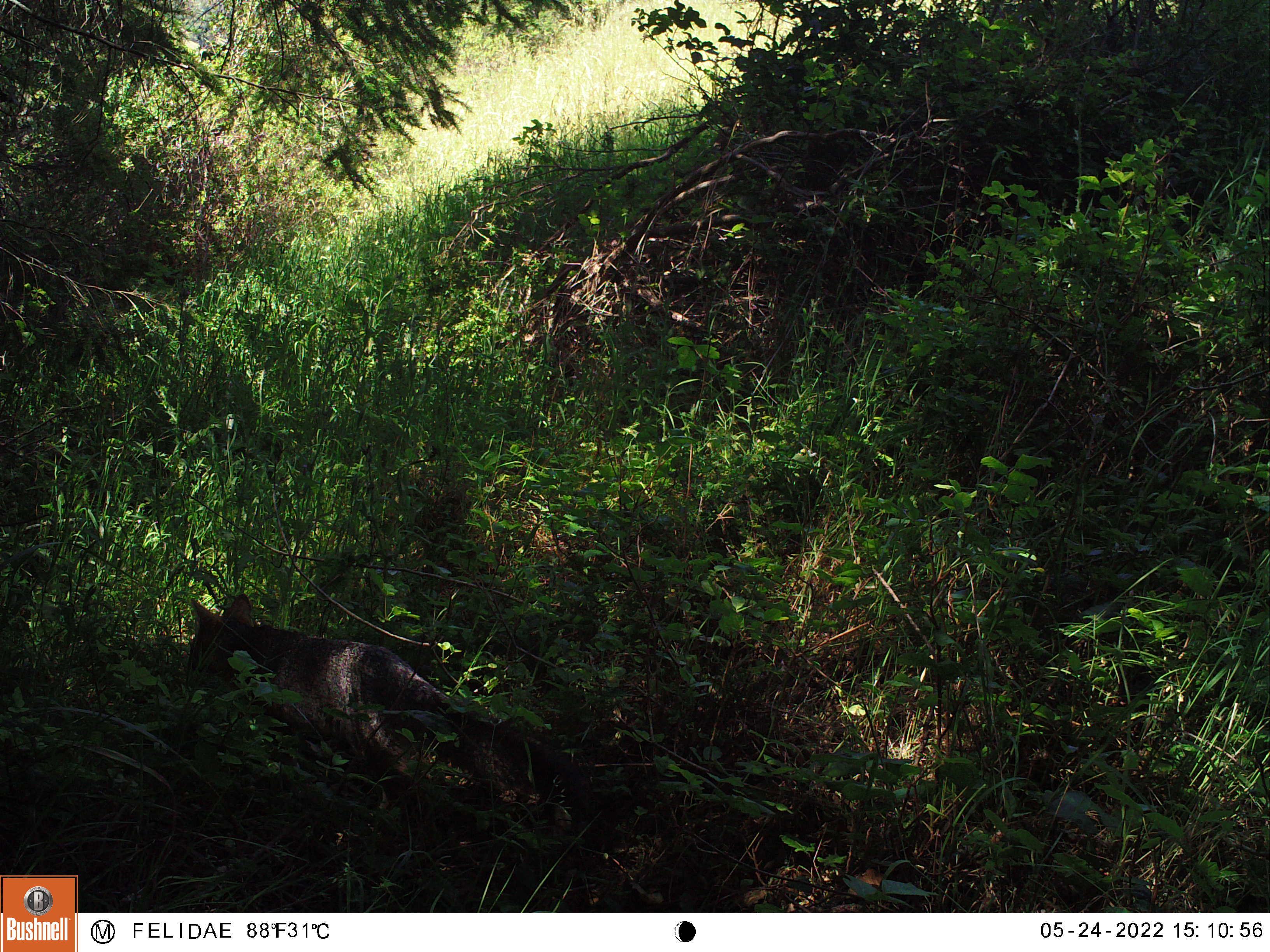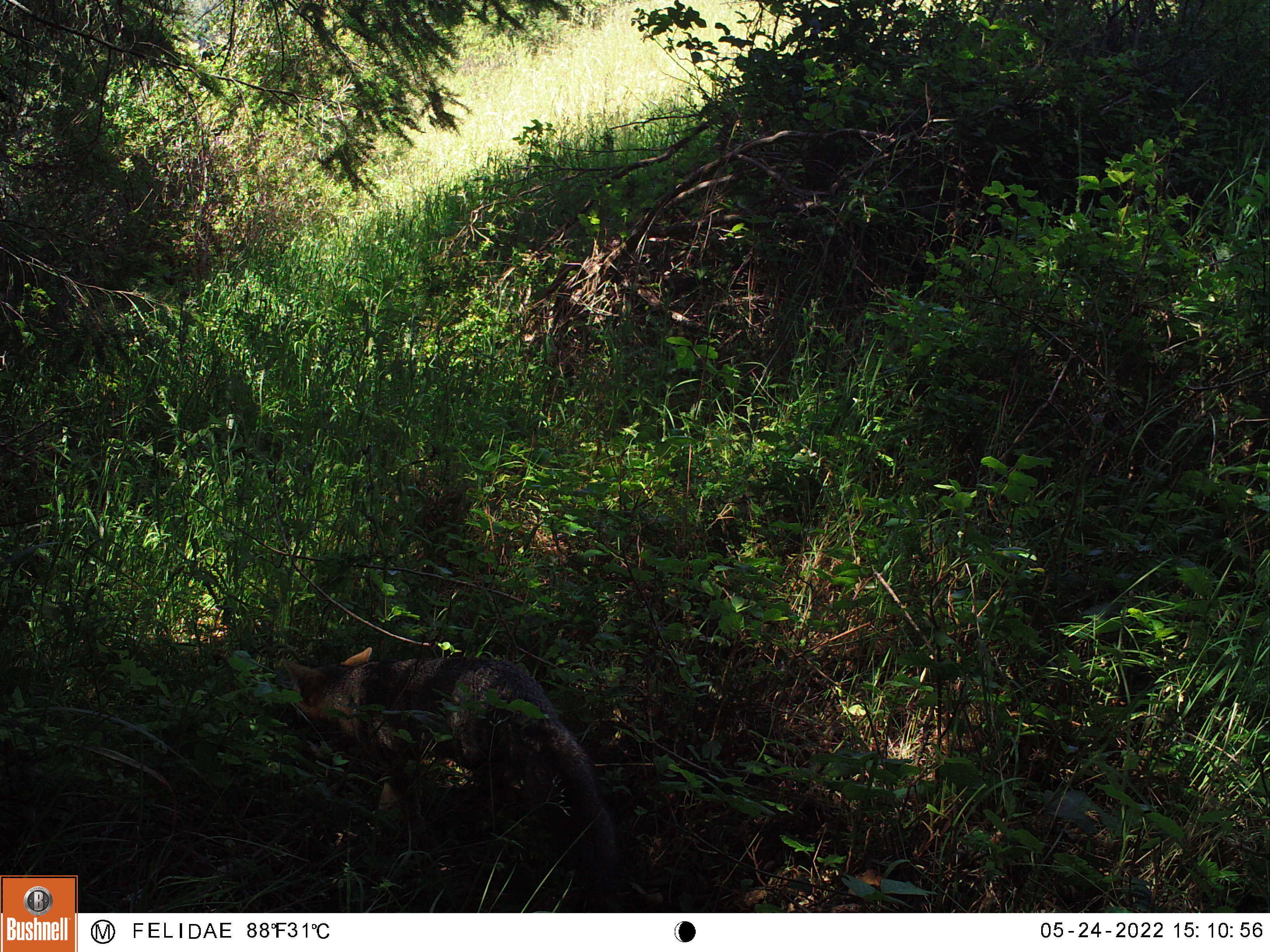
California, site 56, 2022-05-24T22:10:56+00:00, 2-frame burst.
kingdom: Animalia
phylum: Chordata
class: Mammalia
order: Carnivora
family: Canidae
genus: Urocyon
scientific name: Urocyon cinereoargenteus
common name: gray fox